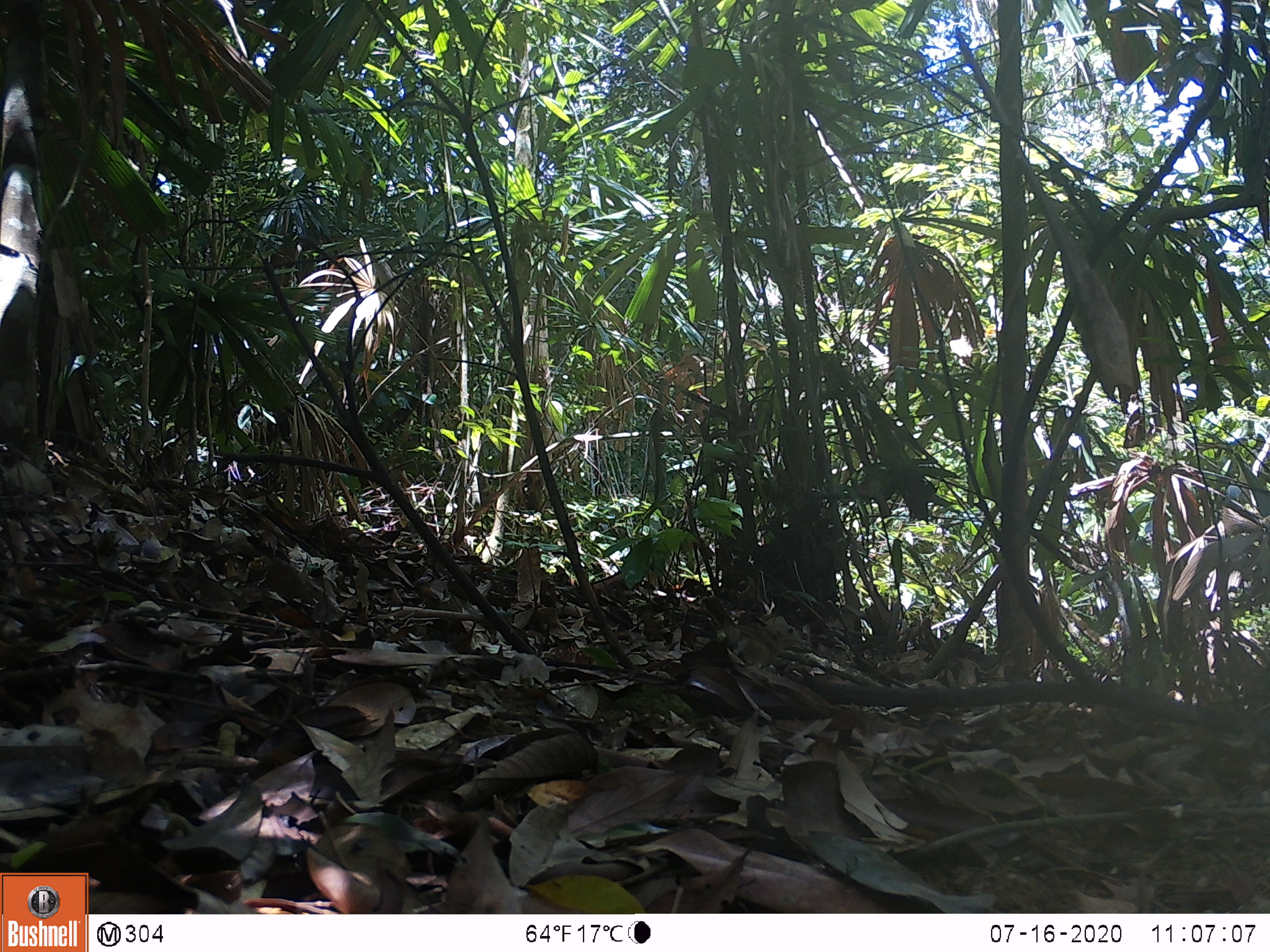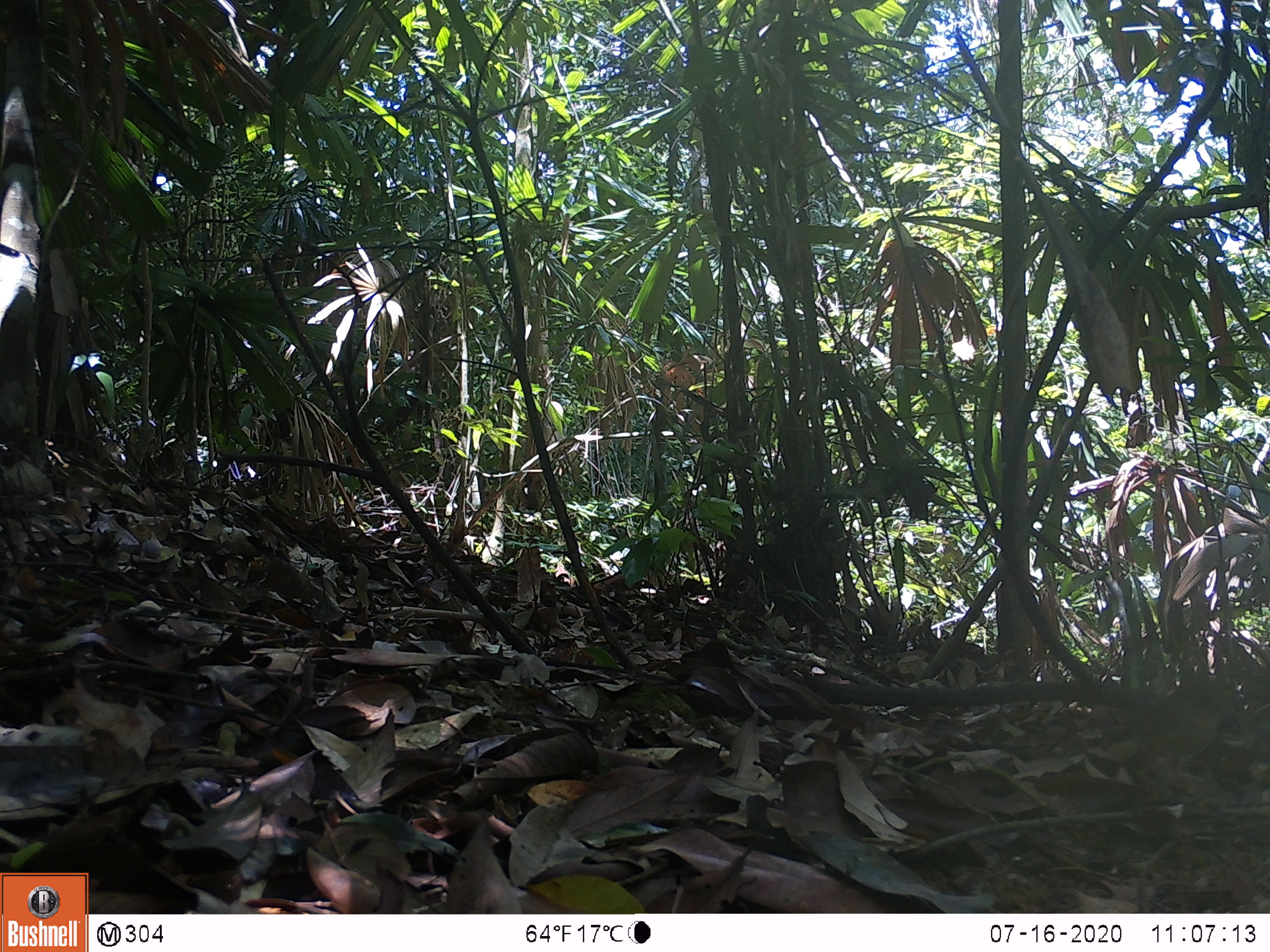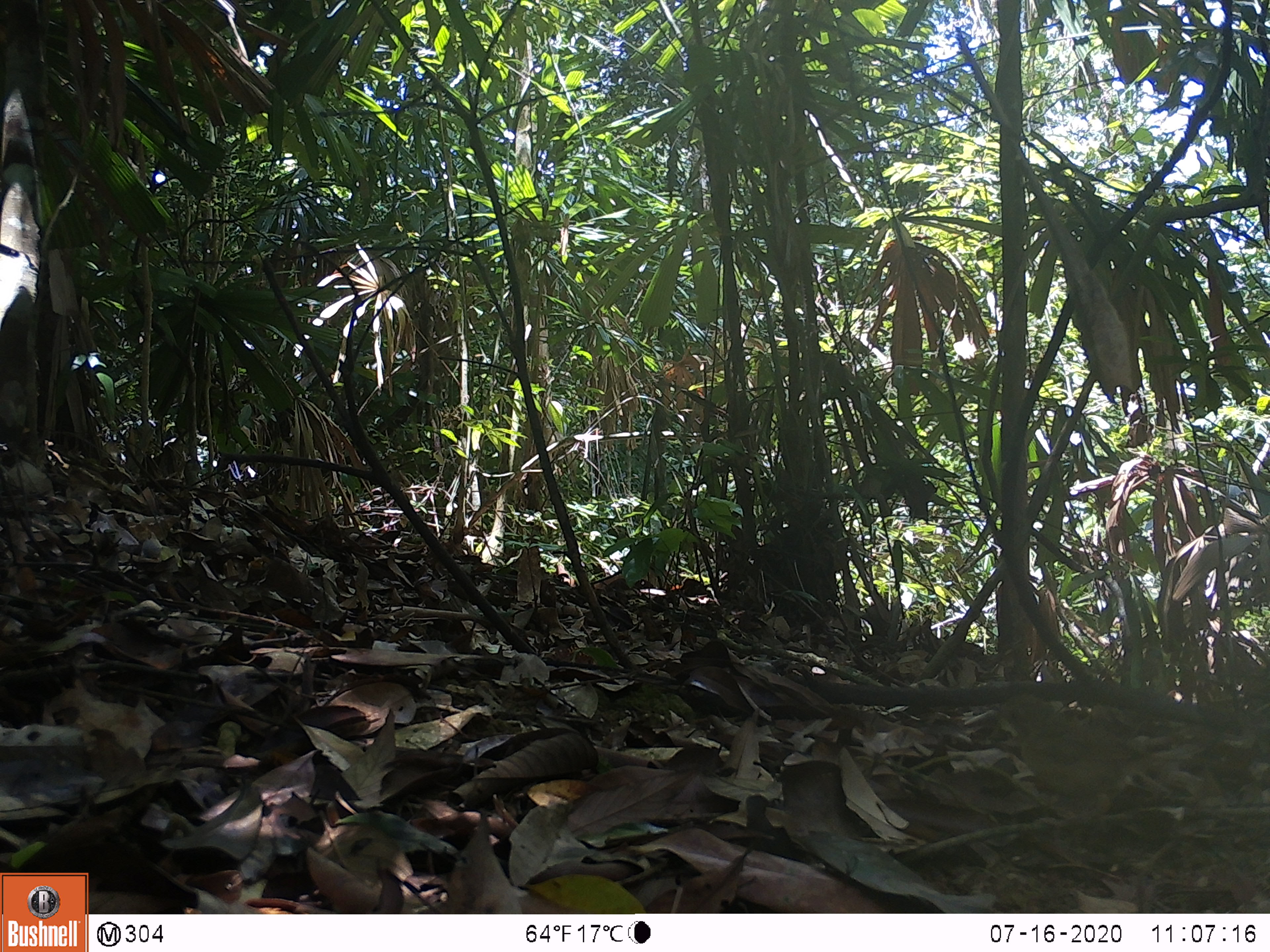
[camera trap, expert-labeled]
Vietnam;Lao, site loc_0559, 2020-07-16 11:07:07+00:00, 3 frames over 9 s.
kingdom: Animalia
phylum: Chordata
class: Aves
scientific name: Aves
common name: bird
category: unidentified bird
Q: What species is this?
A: Unidentified bird (bird) (Aves).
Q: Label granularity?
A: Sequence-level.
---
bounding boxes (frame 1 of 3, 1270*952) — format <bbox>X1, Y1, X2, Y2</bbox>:
unidentified bird: <bbox>699, 594, 811, 669</bbox>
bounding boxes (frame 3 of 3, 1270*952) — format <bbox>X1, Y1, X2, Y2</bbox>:
unidentified bird: <bbox>961, 698, 1172, 848</bbox>